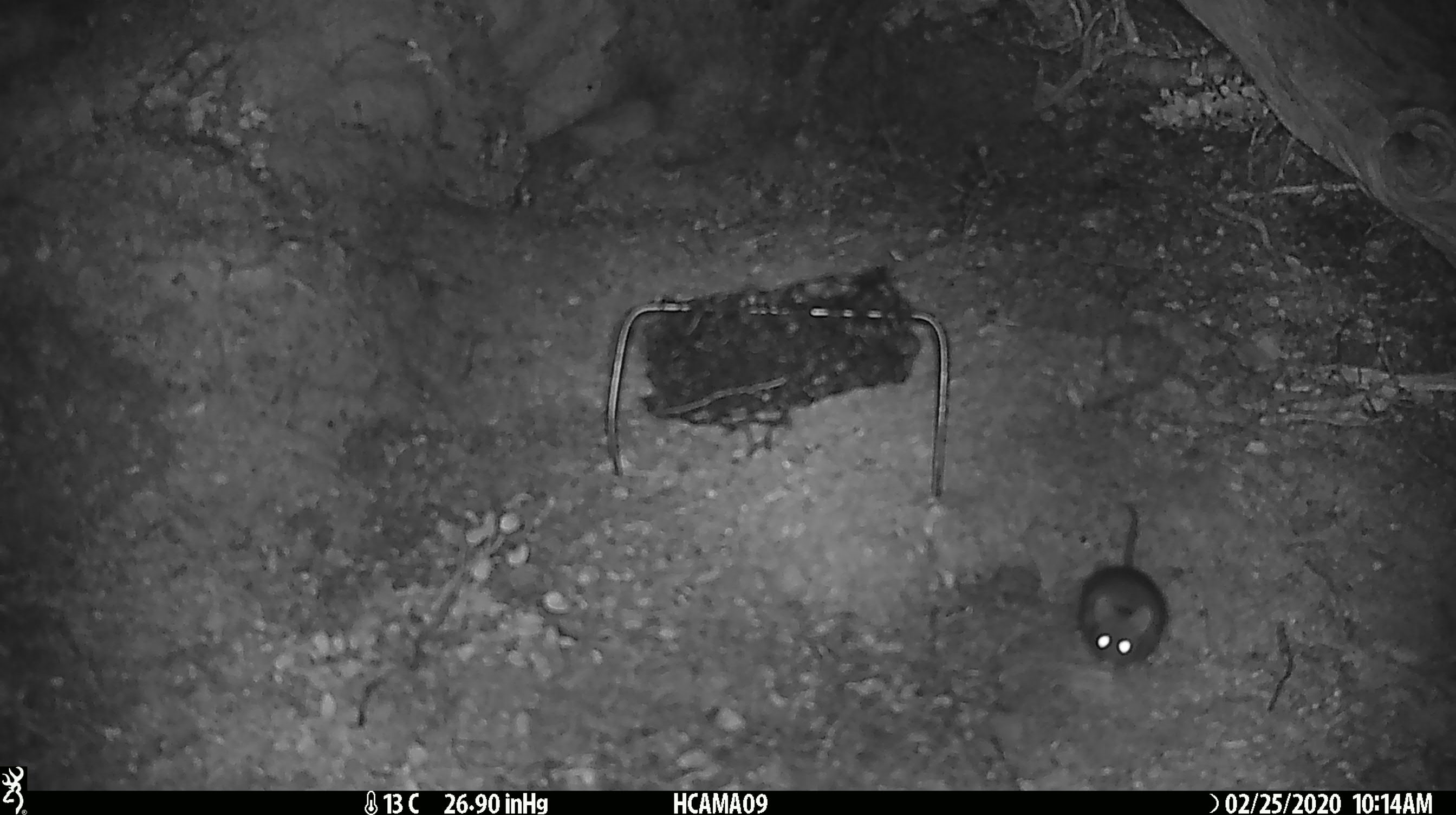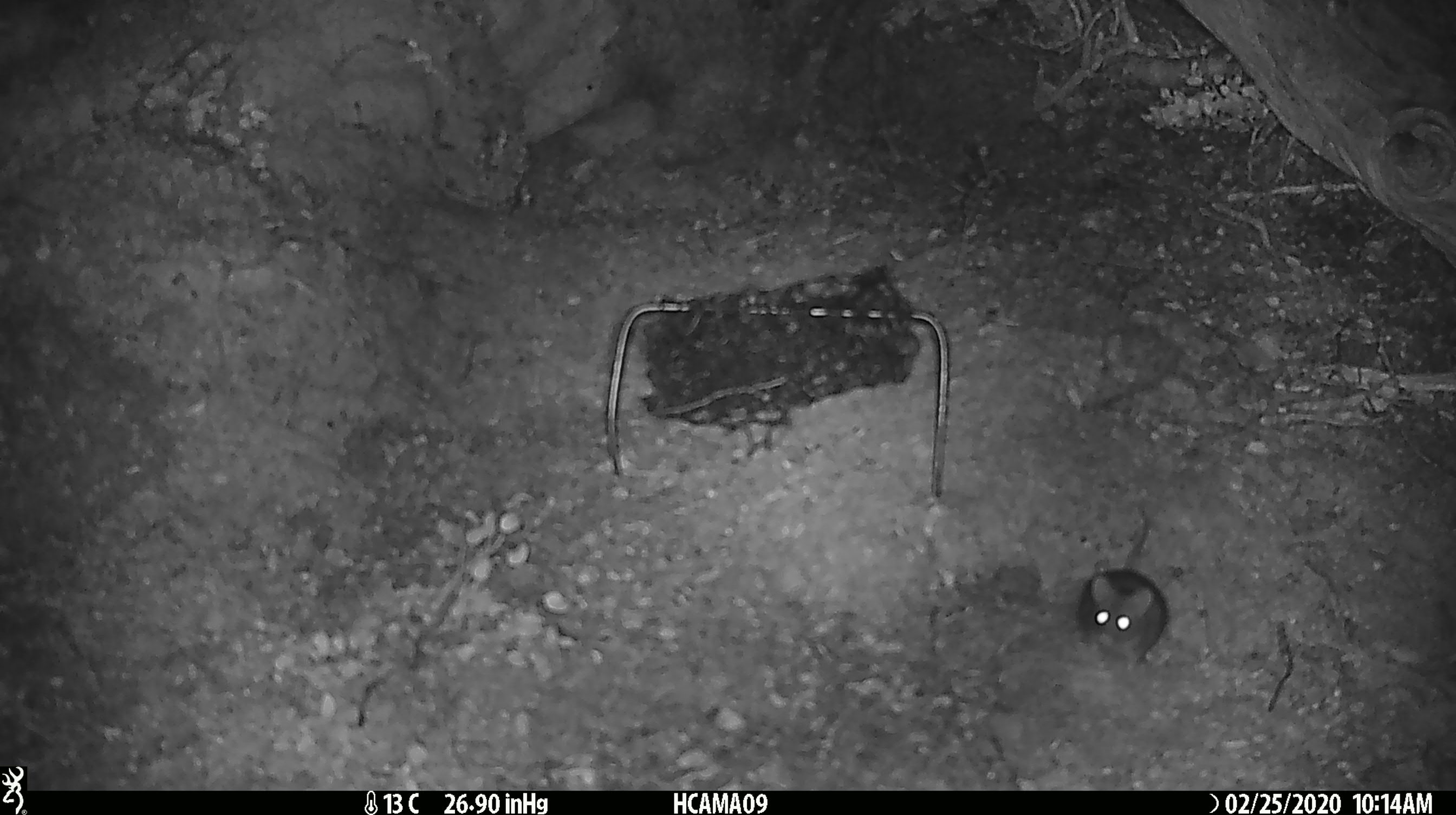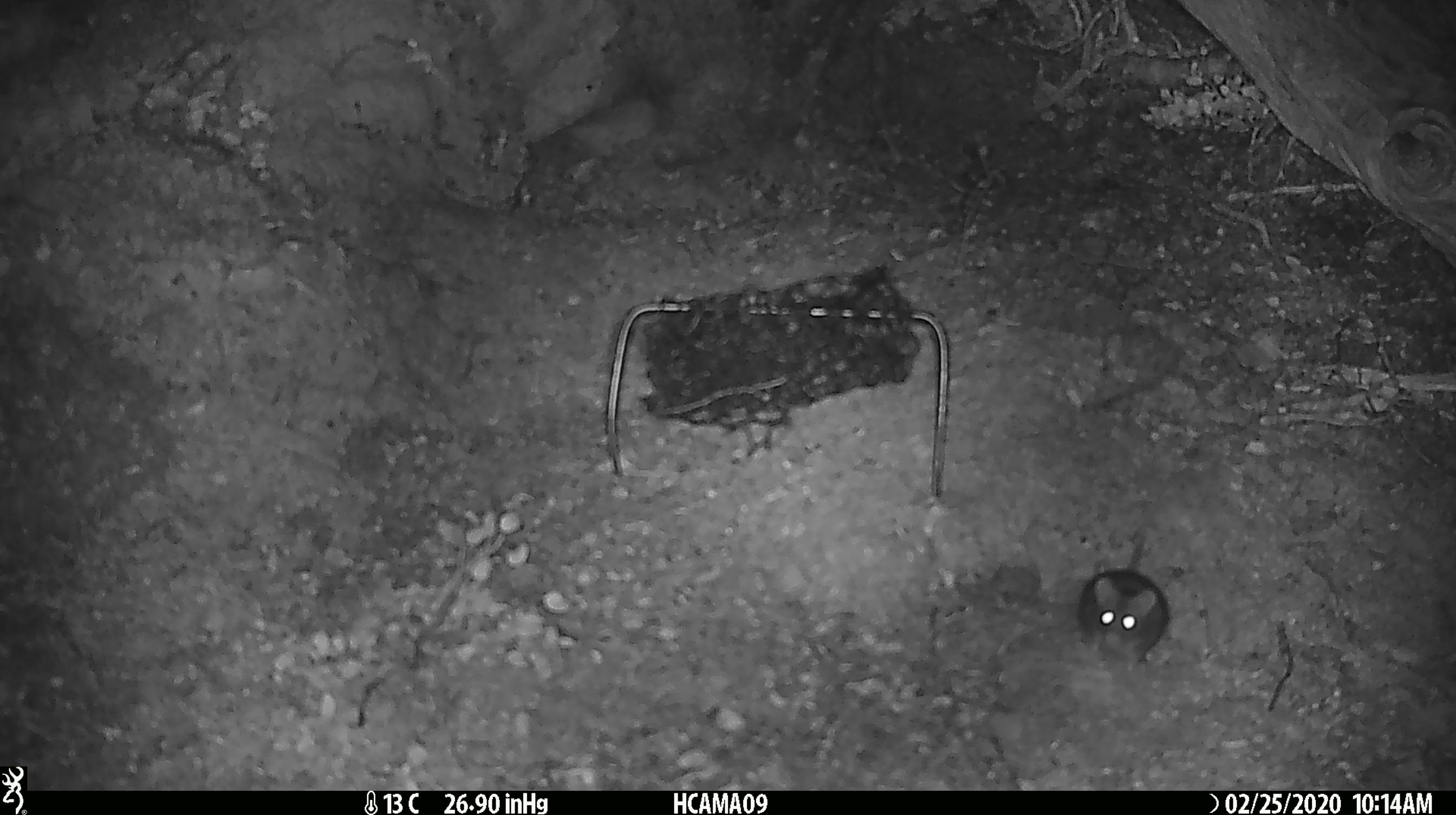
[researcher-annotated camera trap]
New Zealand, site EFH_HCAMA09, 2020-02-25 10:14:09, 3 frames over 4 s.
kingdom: Animalia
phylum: Chordata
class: Mammalia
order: Rodentia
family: Muridae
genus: Mus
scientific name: Mus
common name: mouse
Mouse (Mus).